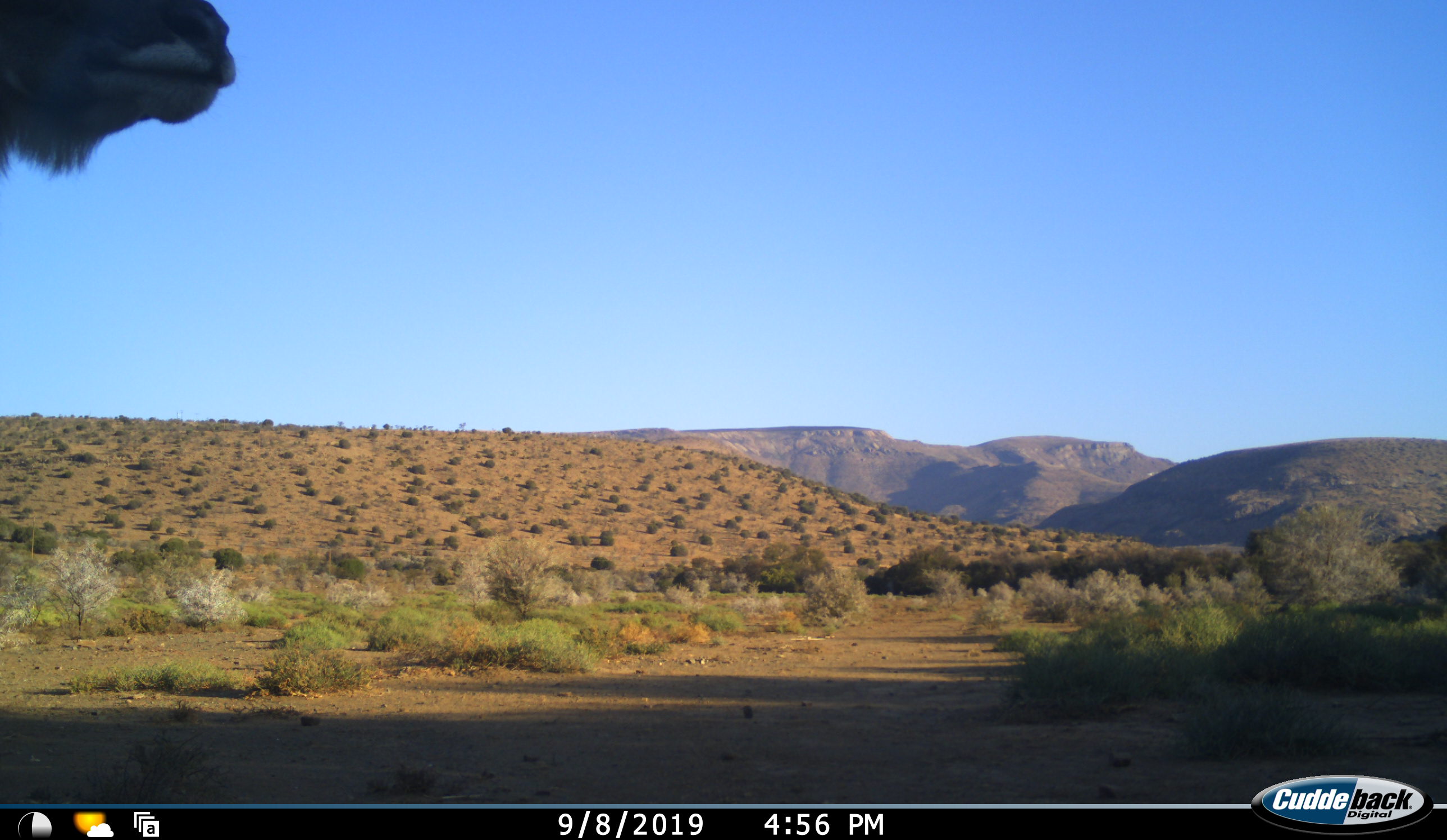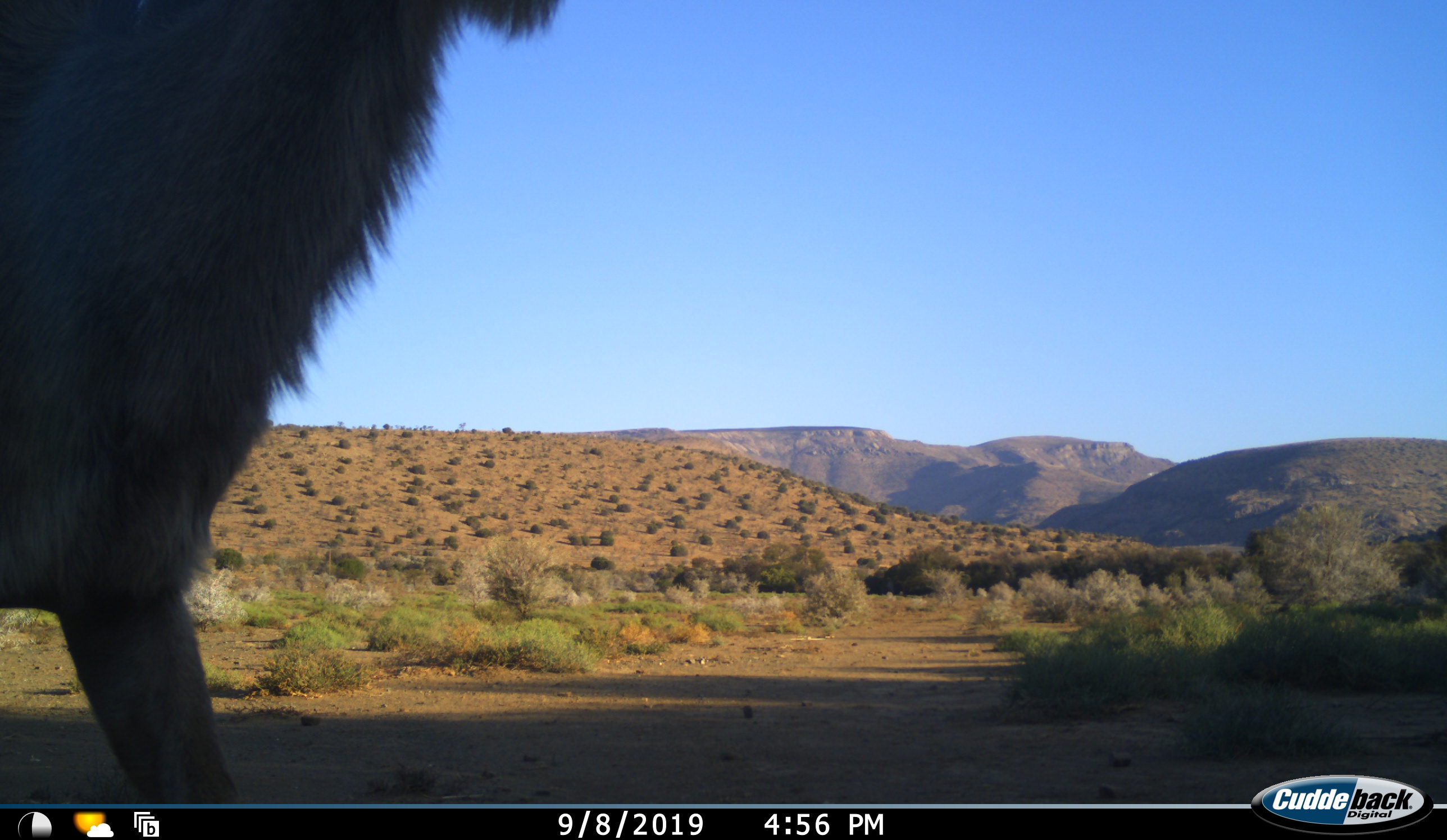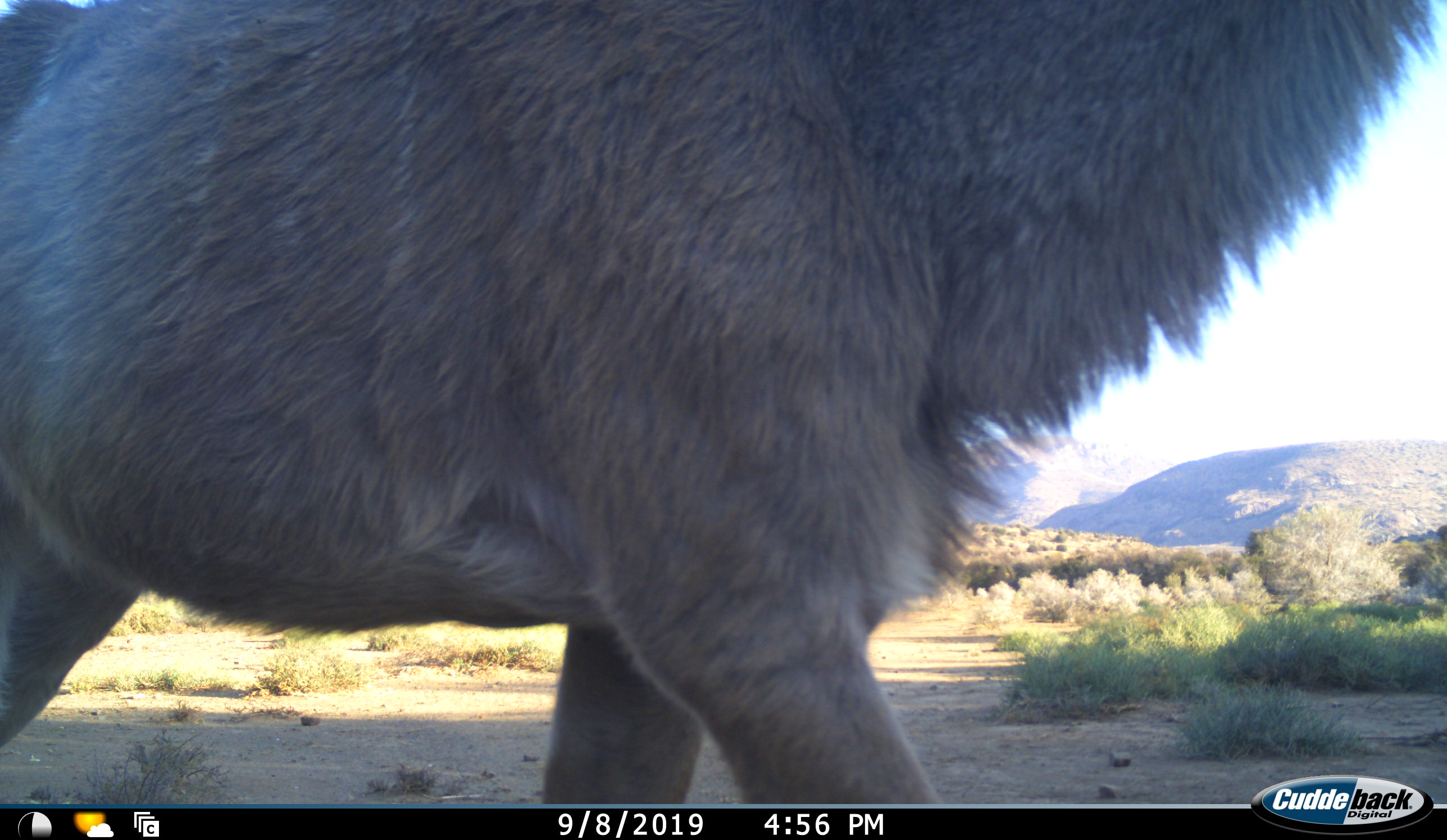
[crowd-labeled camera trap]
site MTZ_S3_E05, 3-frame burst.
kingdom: Animalia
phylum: Chordata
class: Mammalia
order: Artiodactyla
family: Bovidae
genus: Tragelaphus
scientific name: Tragelaphus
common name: kudu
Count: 1.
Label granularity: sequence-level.